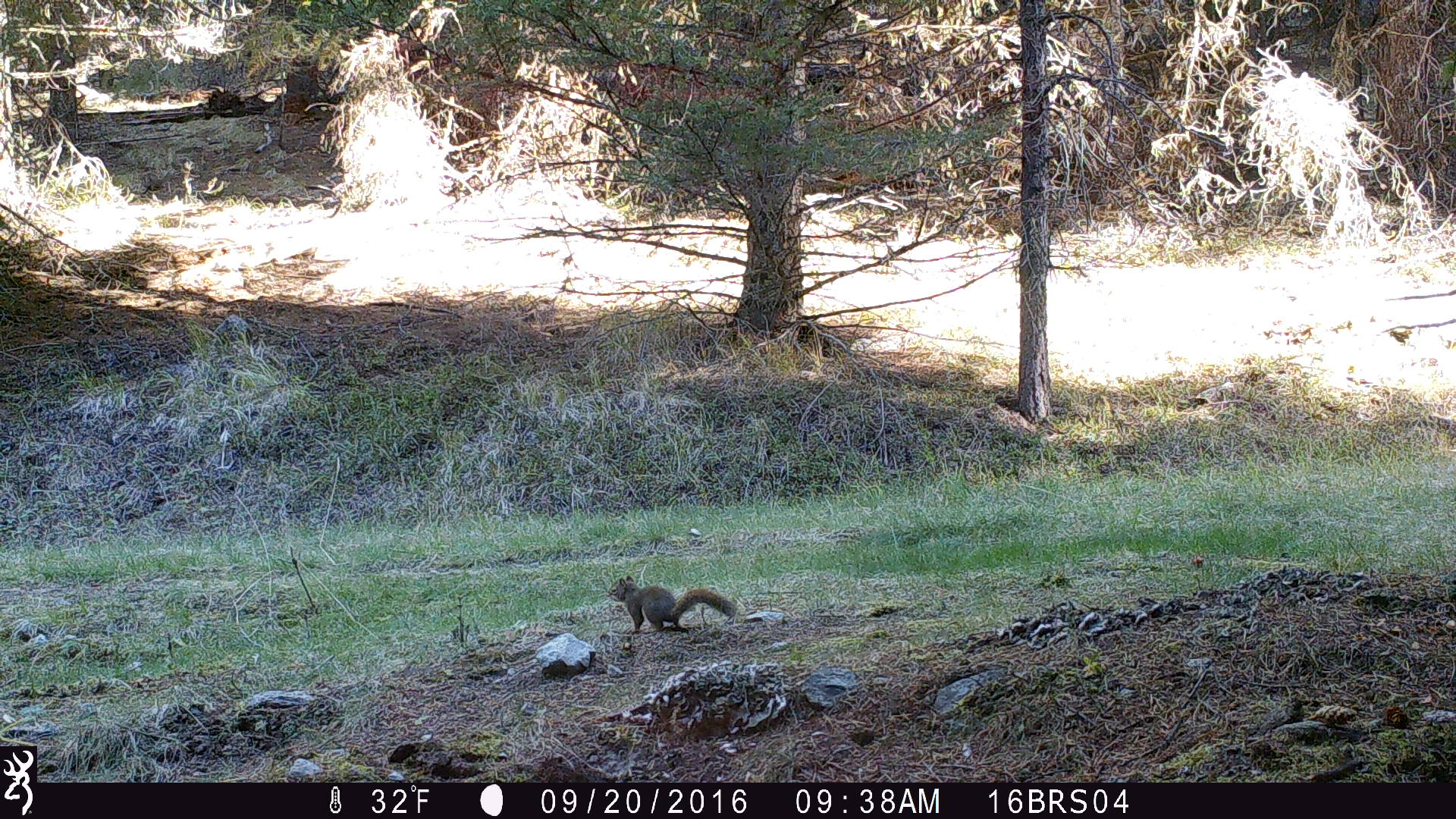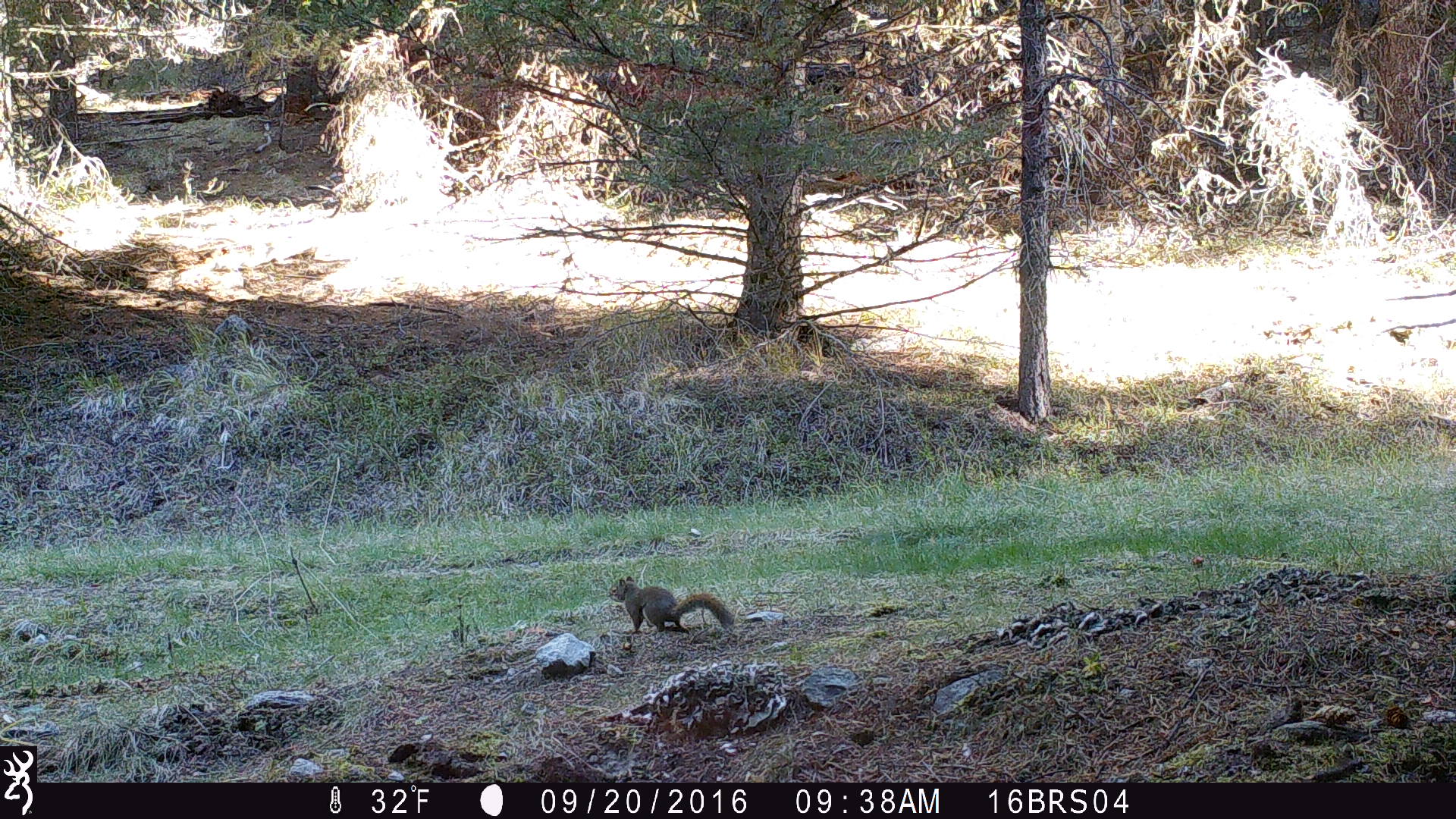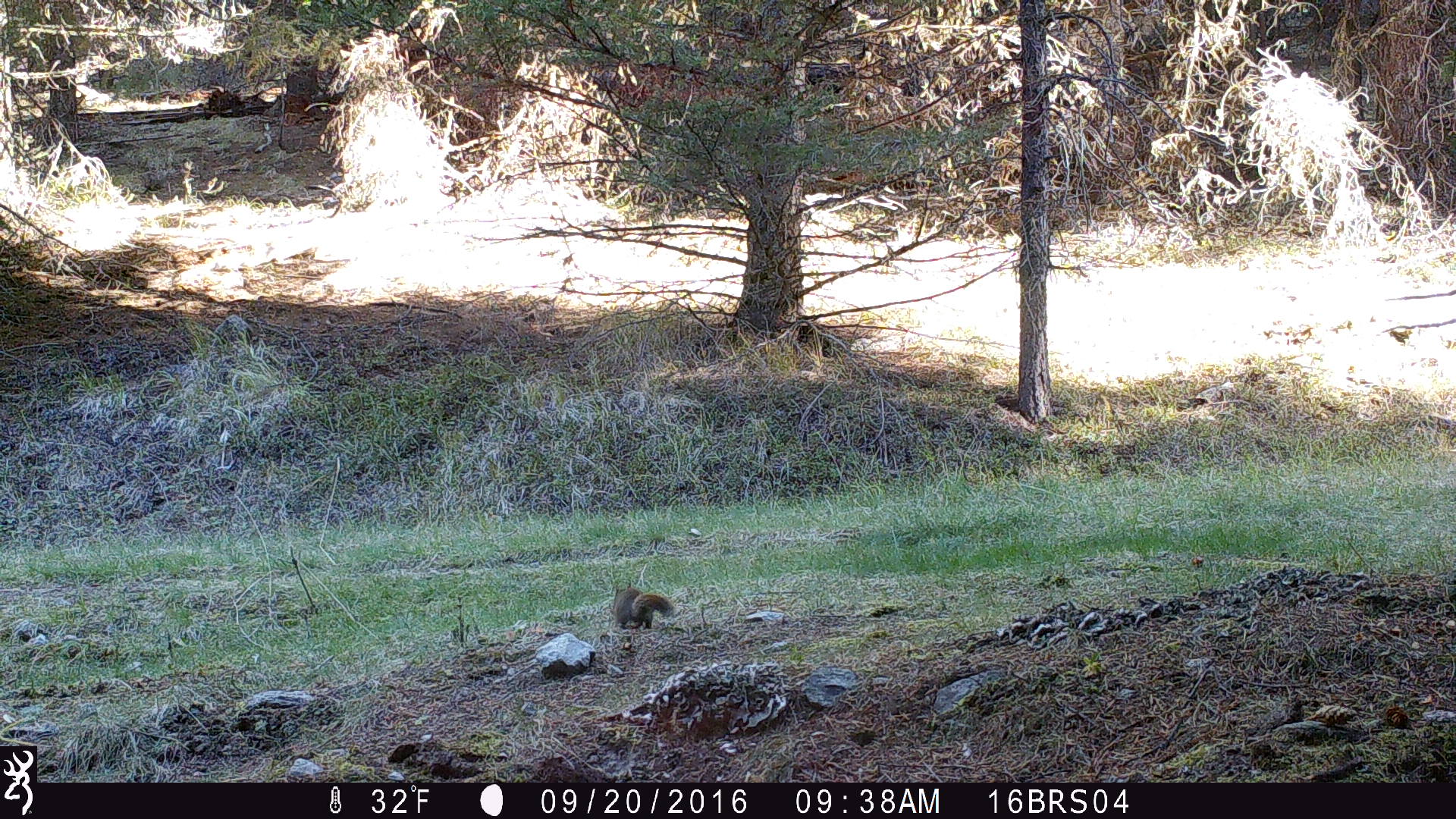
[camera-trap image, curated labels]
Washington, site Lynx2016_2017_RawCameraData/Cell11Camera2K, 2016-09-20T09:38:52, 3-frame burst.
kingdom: Animalia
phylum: Chordata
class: Mammalia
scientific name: Mammalia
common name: small mammal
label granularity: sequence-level